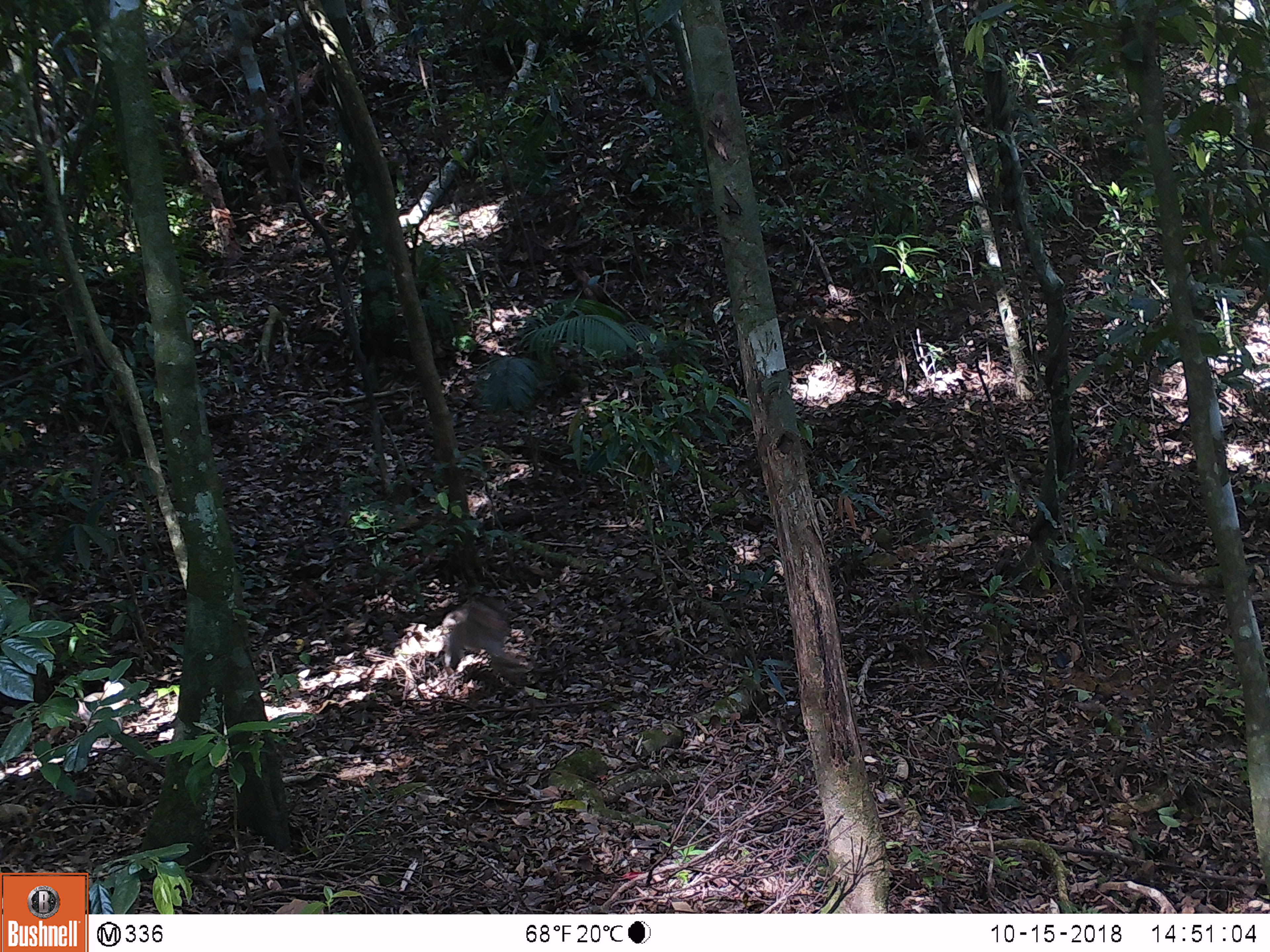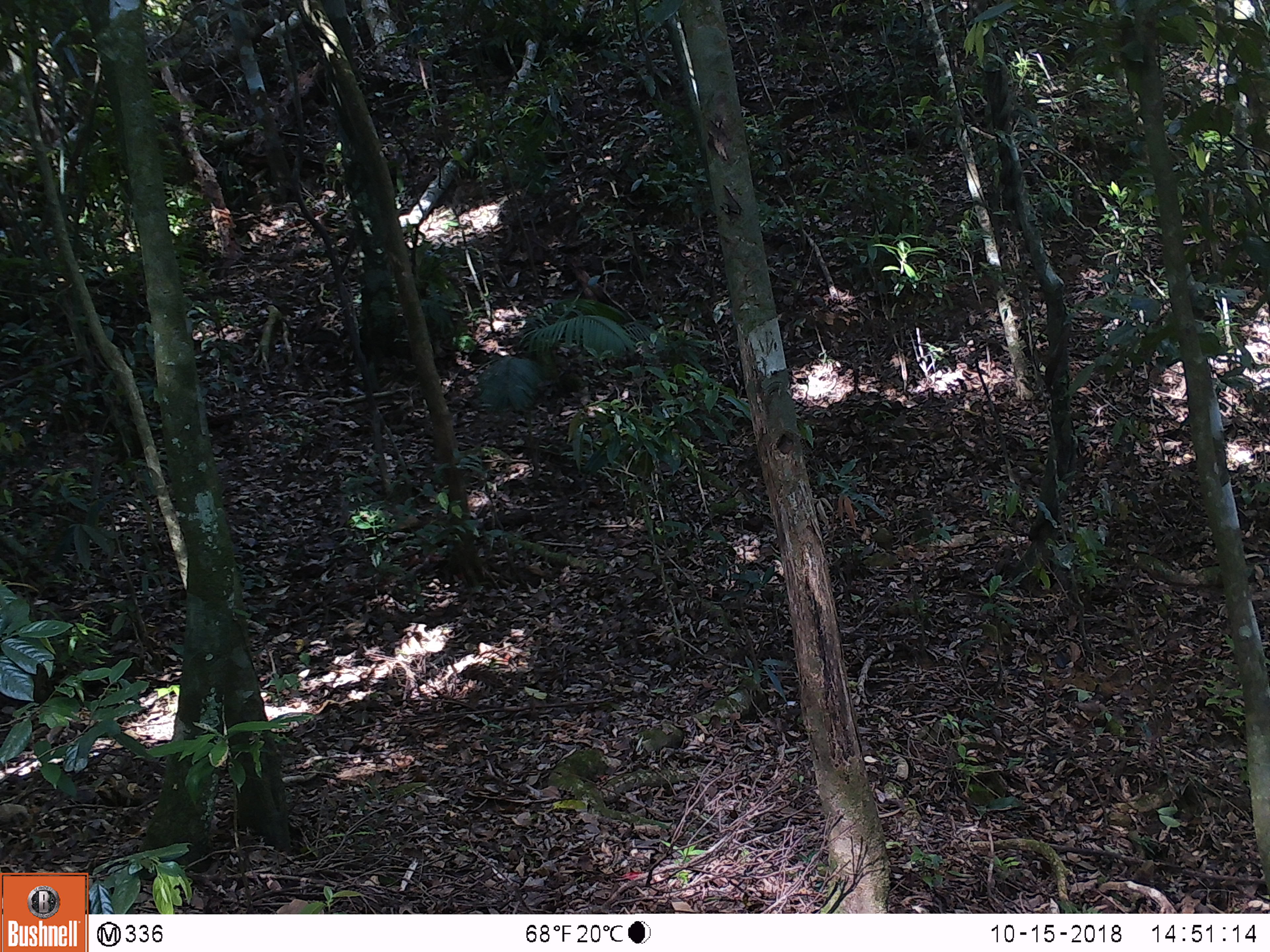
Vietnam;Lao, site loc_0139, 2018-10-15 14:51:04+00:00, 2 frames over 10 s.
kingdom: Animalia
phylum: Chordata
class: Mammalia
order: Primates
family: Cercopithecidae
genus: Macaca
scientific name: Macaca nemestrina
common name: pig-tailed macaque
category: pig tailed macaque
Pig tailed macaque (pig-tailed macaque) (Macaca nemestrina). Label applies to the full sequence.